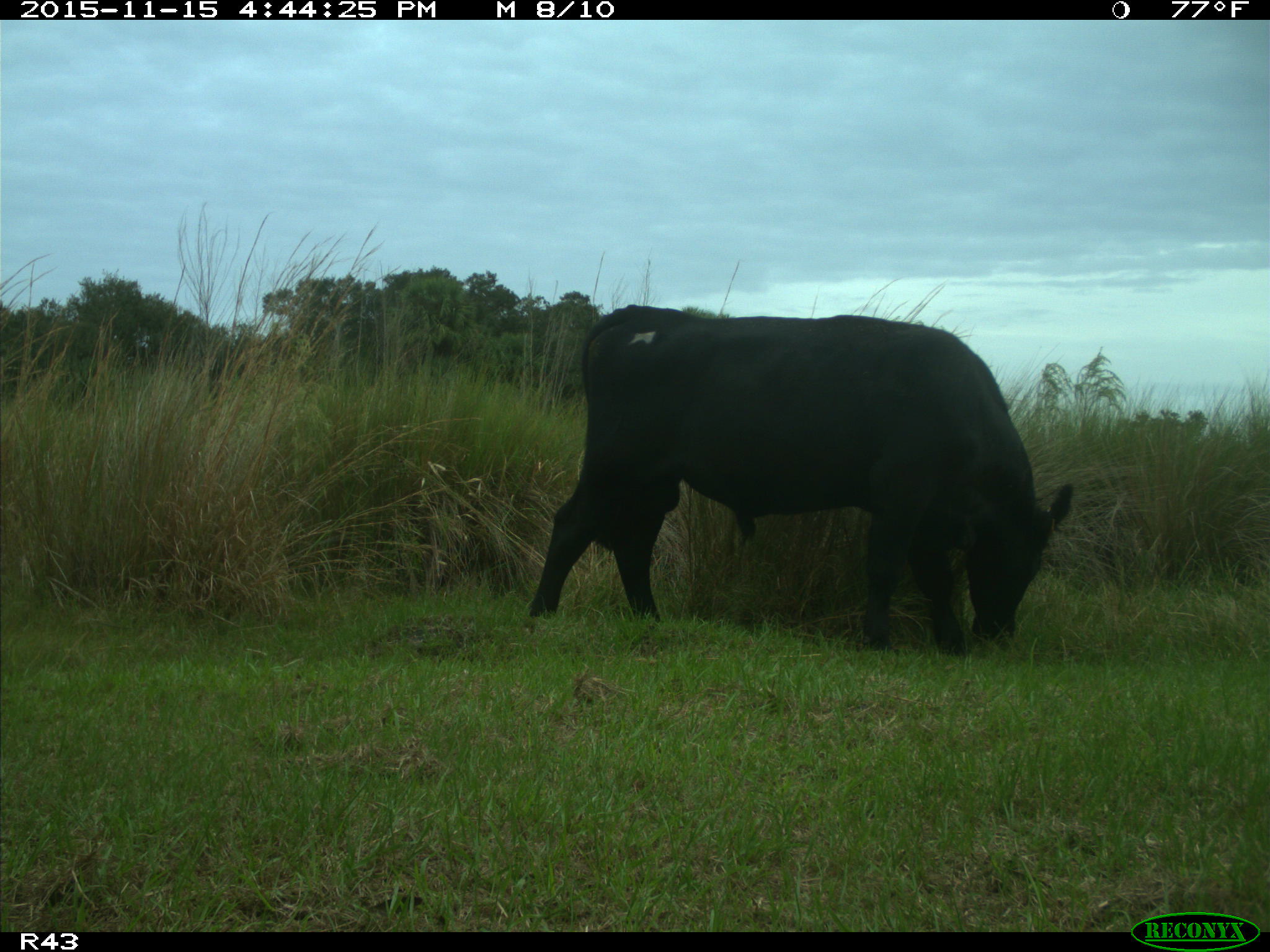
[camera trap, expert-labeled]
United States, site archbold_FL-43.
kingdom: Animalia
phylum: Chordata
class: Mammalia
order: Artiodactyla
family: Bovidae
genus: Bos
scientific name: Bos taurus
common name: domestic cow